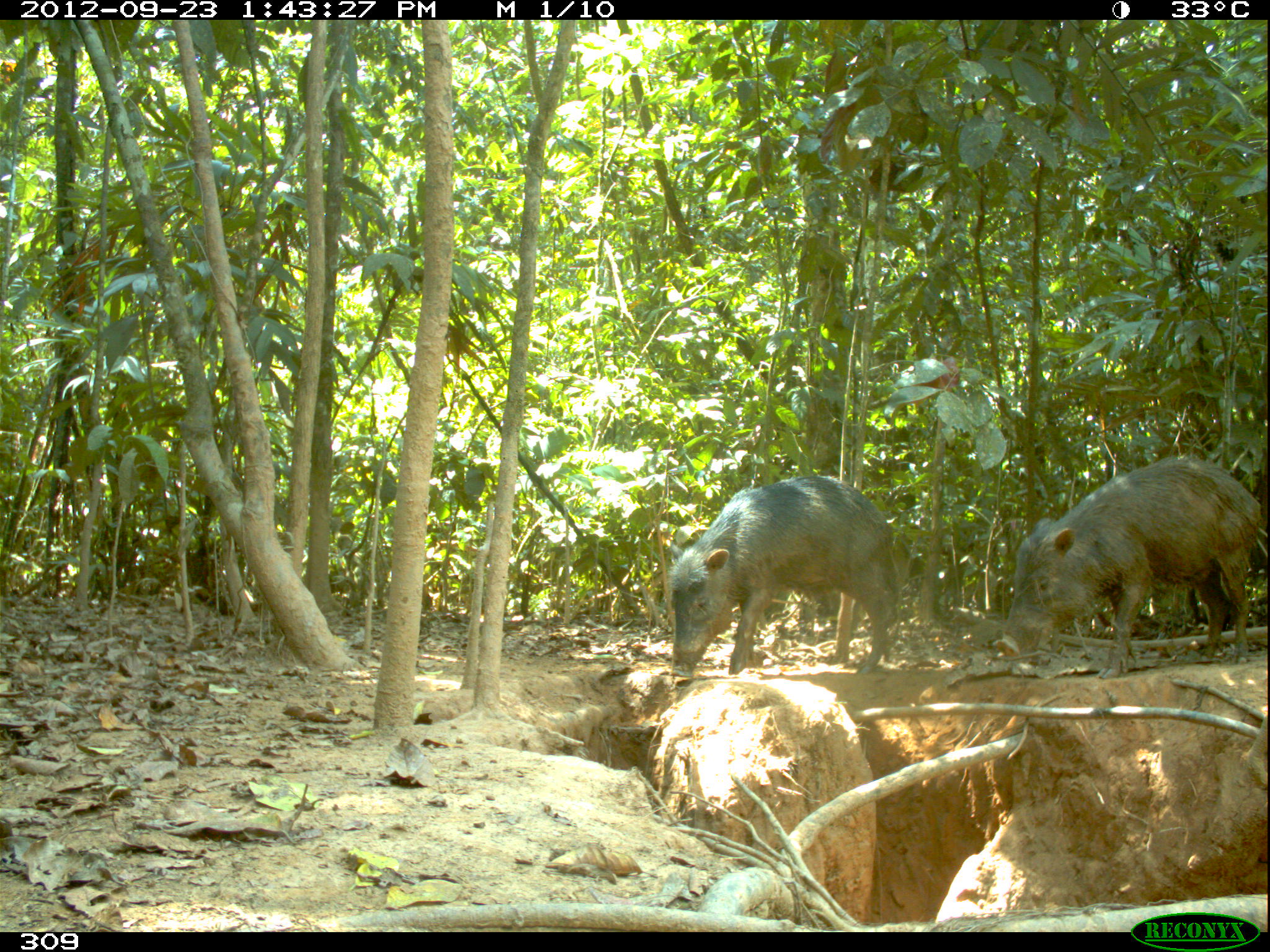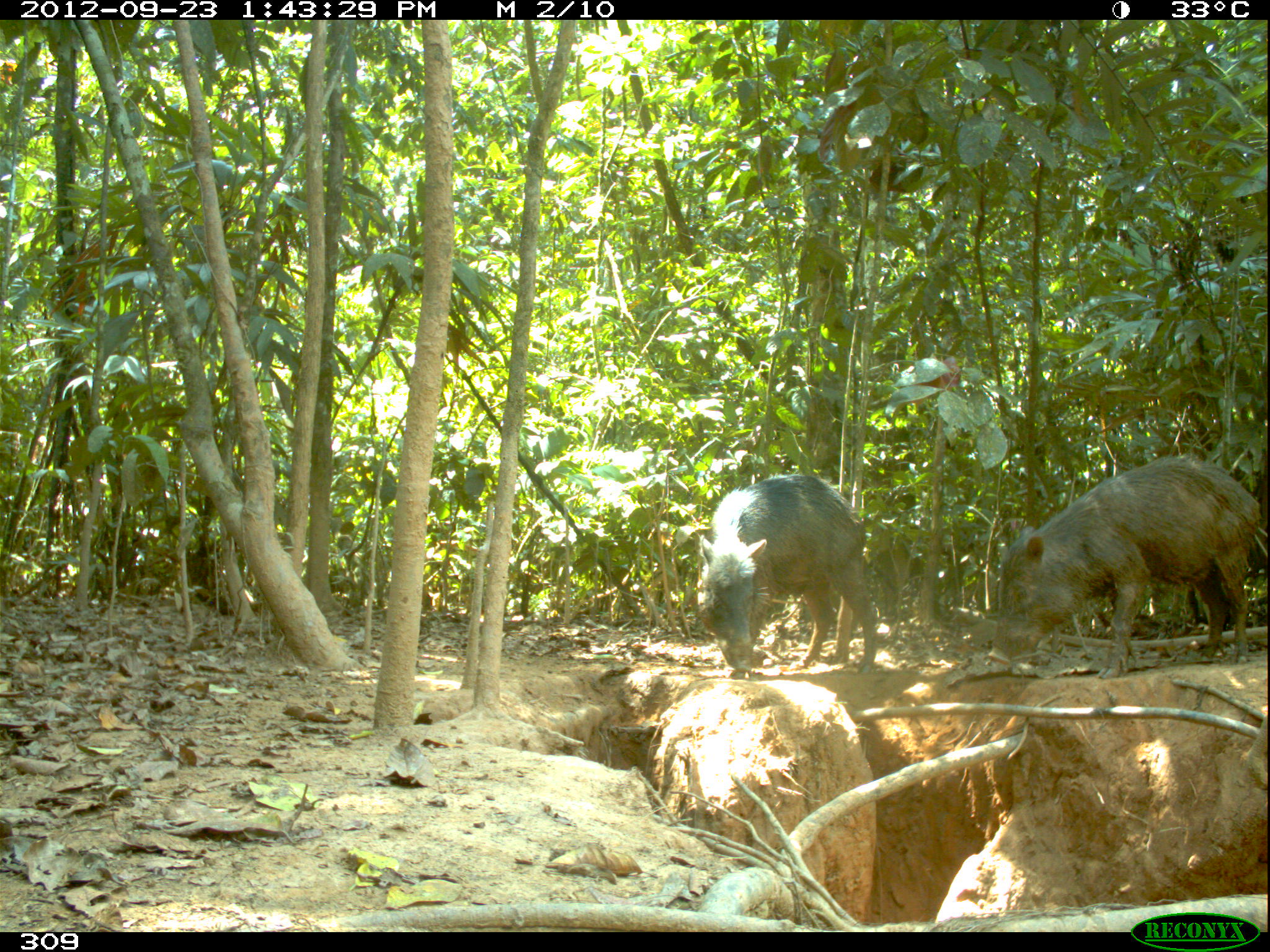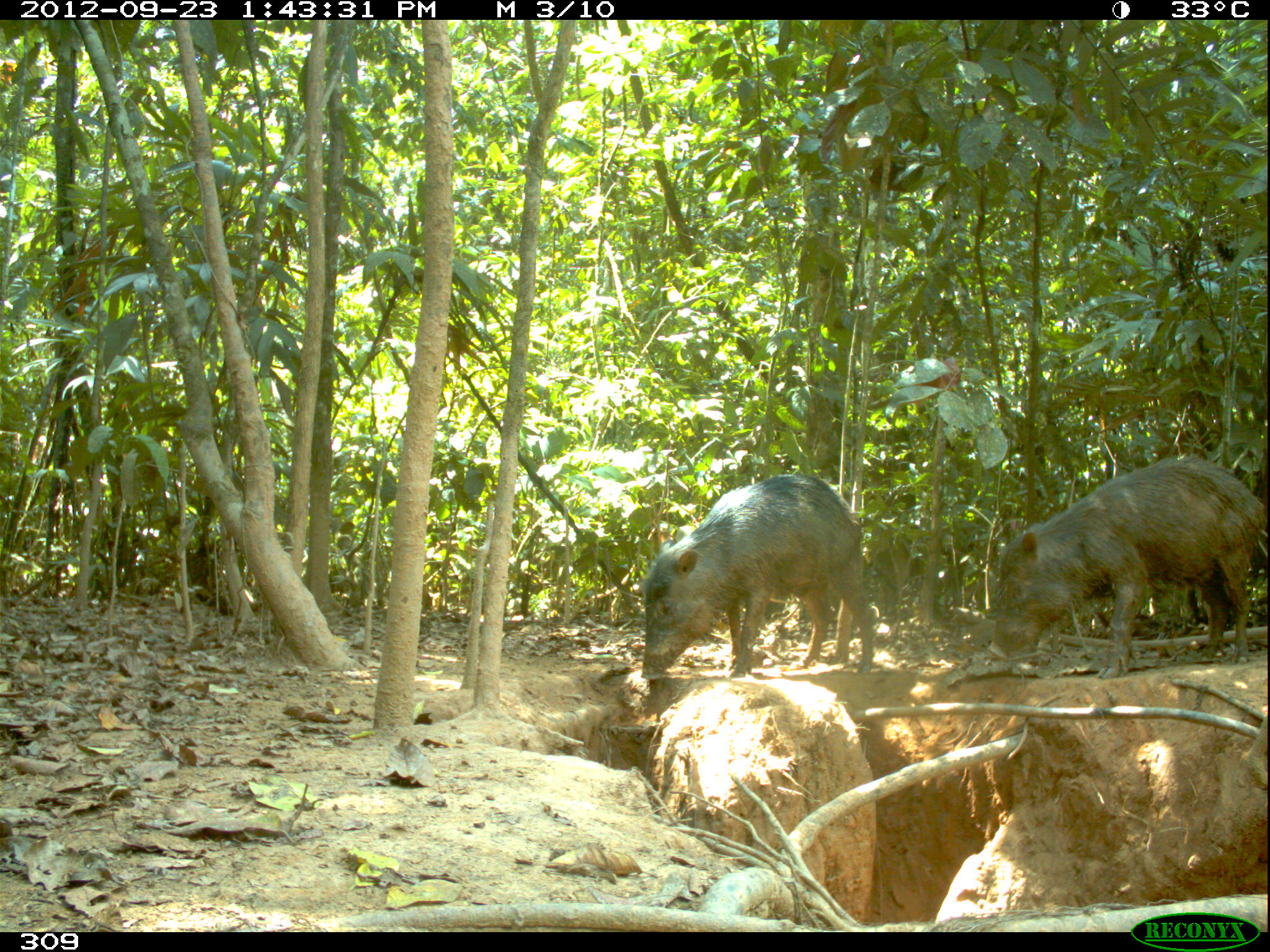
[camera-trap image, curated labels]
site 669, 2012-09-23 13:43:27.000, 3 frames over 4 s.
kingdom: Animalia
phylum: Chordata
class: Mammalia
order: Artiodactyla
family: Tayassuidae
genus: Tayassu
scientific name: Tayassu pecari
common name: white-lipped peccary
Tayassu pecari (white-lipped peccary).